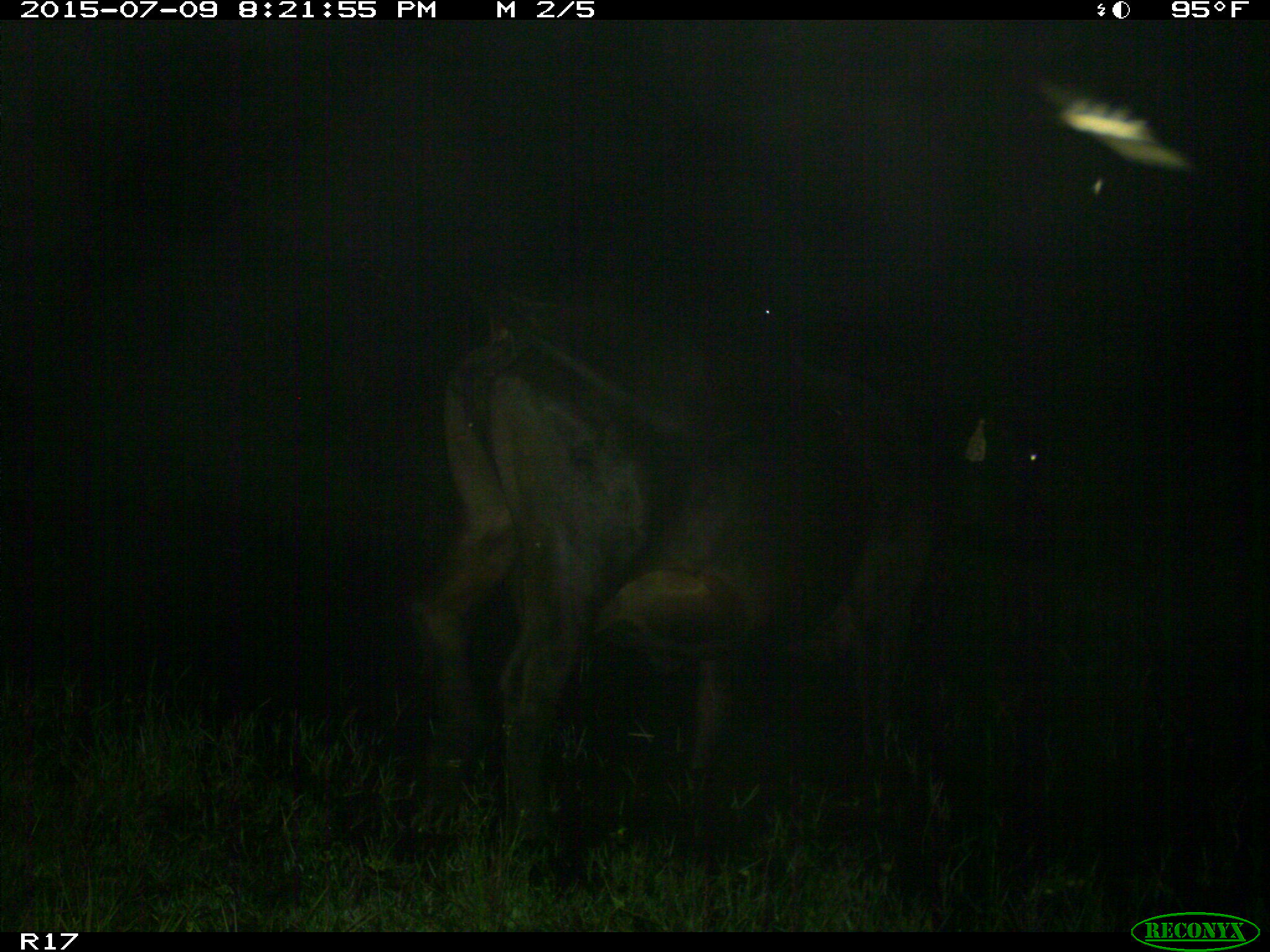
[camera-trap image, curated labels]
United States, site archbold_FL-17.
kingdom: Animalia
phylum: Chordata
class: Mammalia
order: Artiodactyla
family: Bovidae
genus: Bos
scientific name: Bos taurus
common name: domestic cow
Bos taurus (domestic cow).